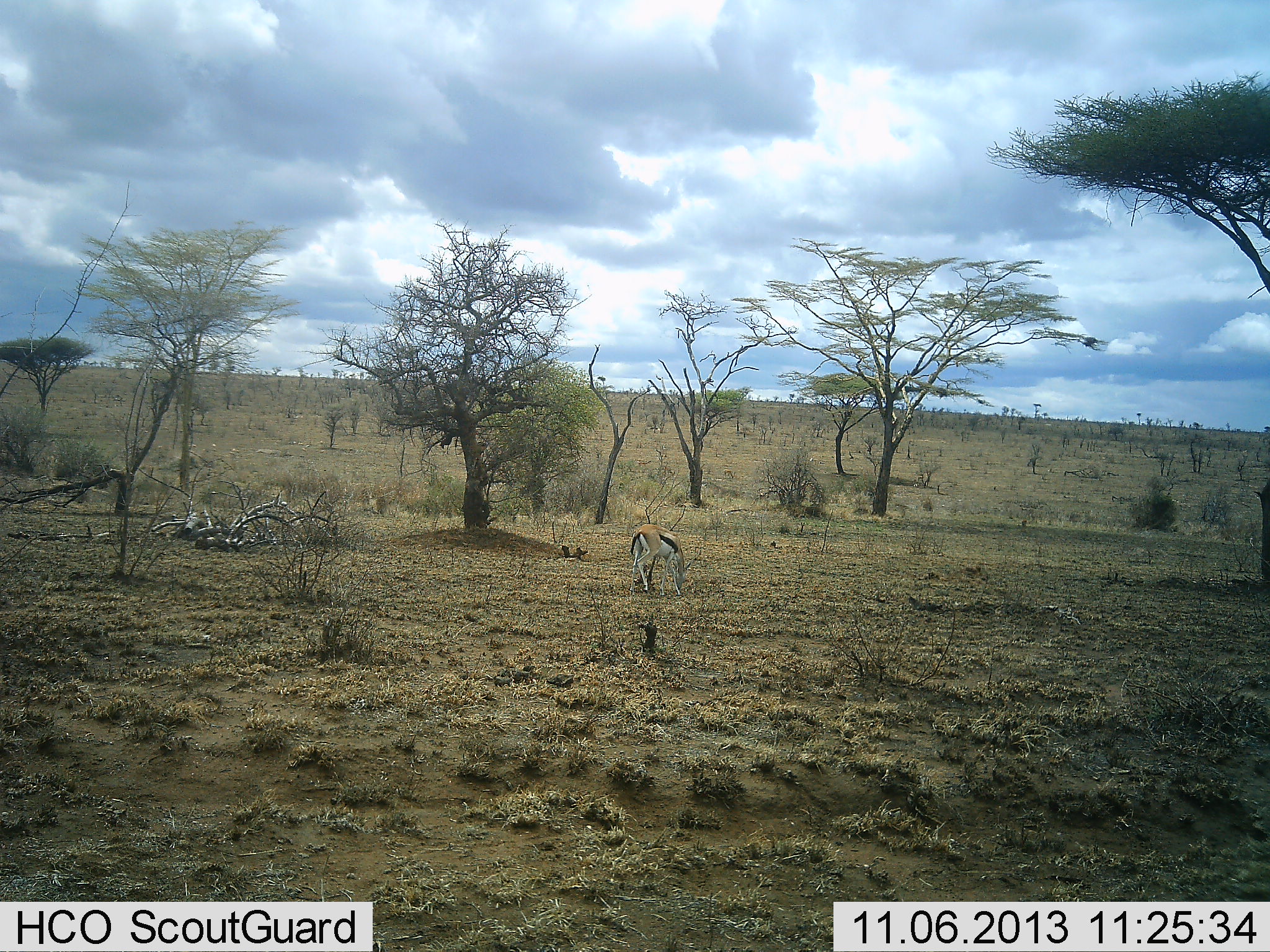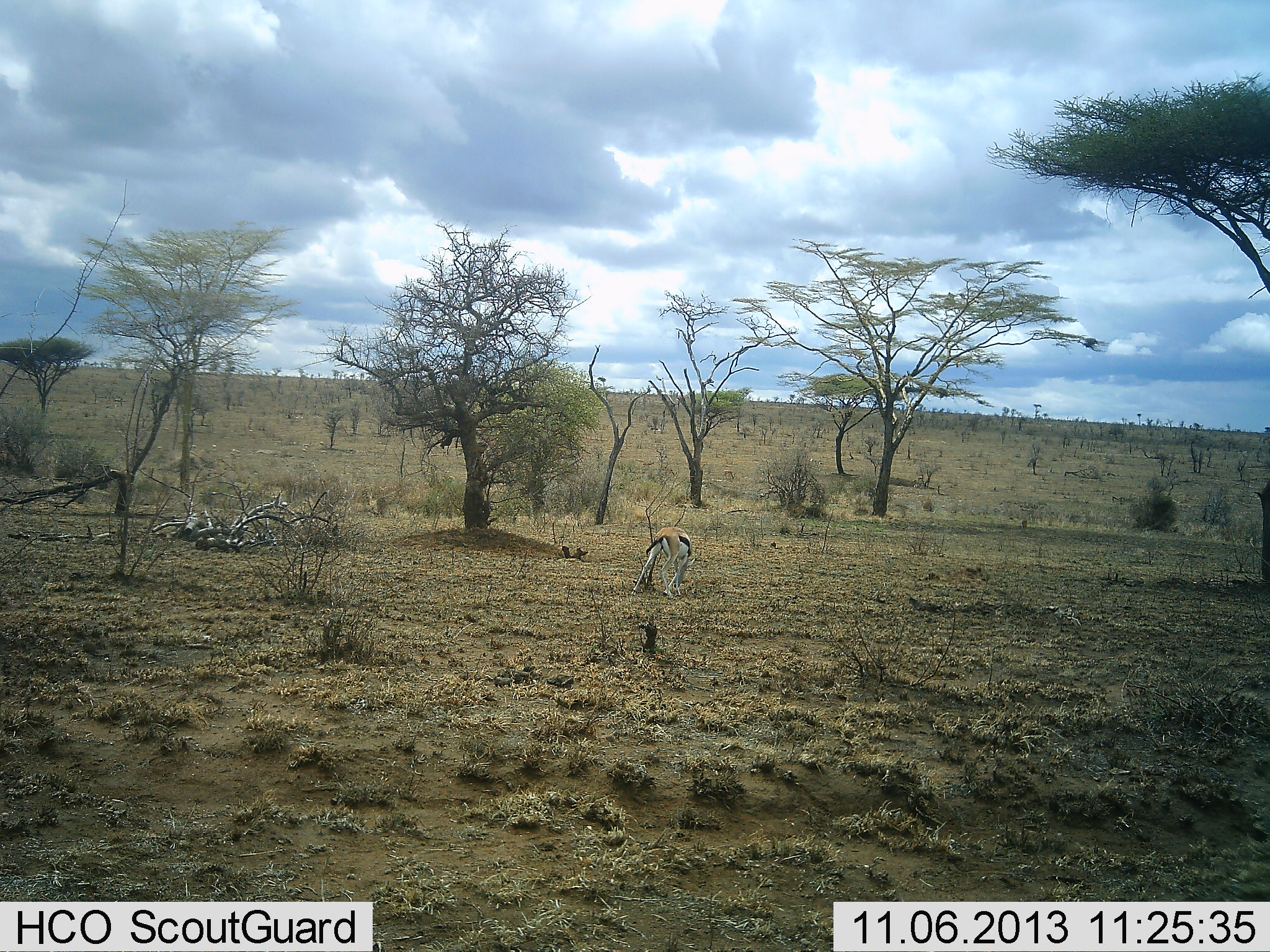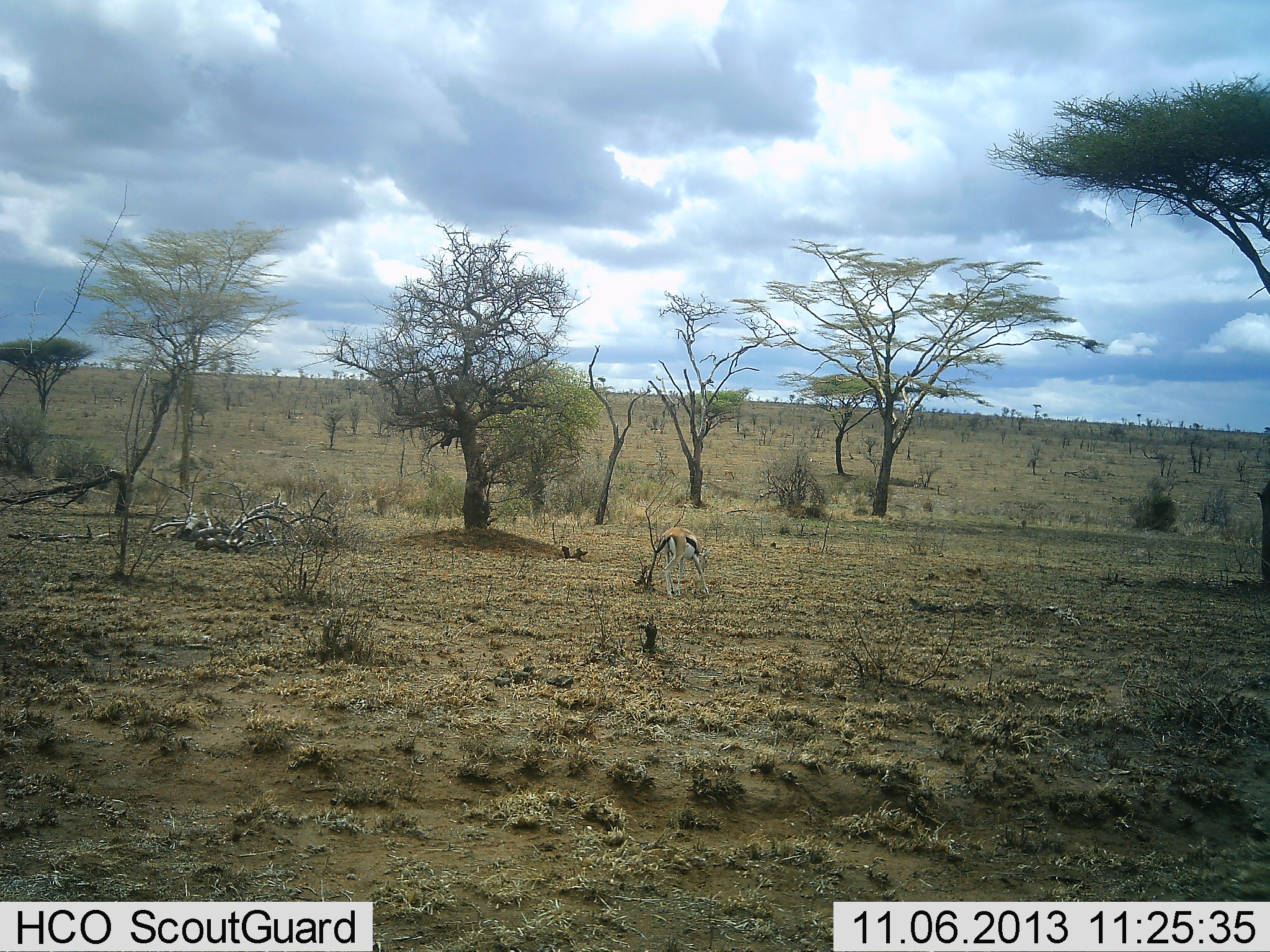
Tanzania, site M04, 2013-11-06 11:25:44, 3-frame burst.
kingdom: Animalia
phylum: Chordata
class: Mammalia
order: Artiodactyla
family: Bovidae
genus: Eudorcas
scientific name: Eudorcas thomsonii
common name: thomson's gazelle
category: gazellethomsons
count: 1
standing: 20%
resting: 10%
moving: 30%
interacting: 0%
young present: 0%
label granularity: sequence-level